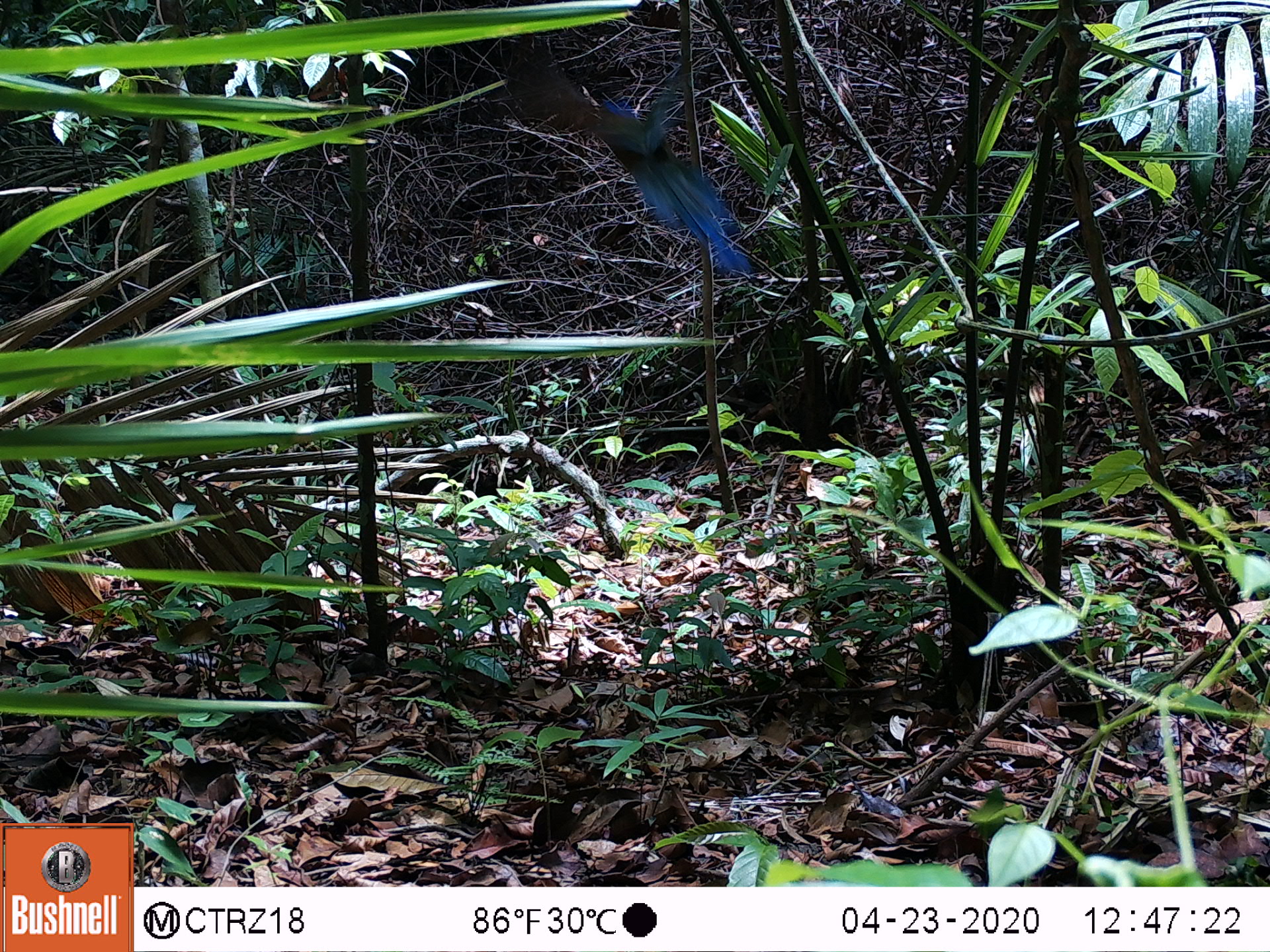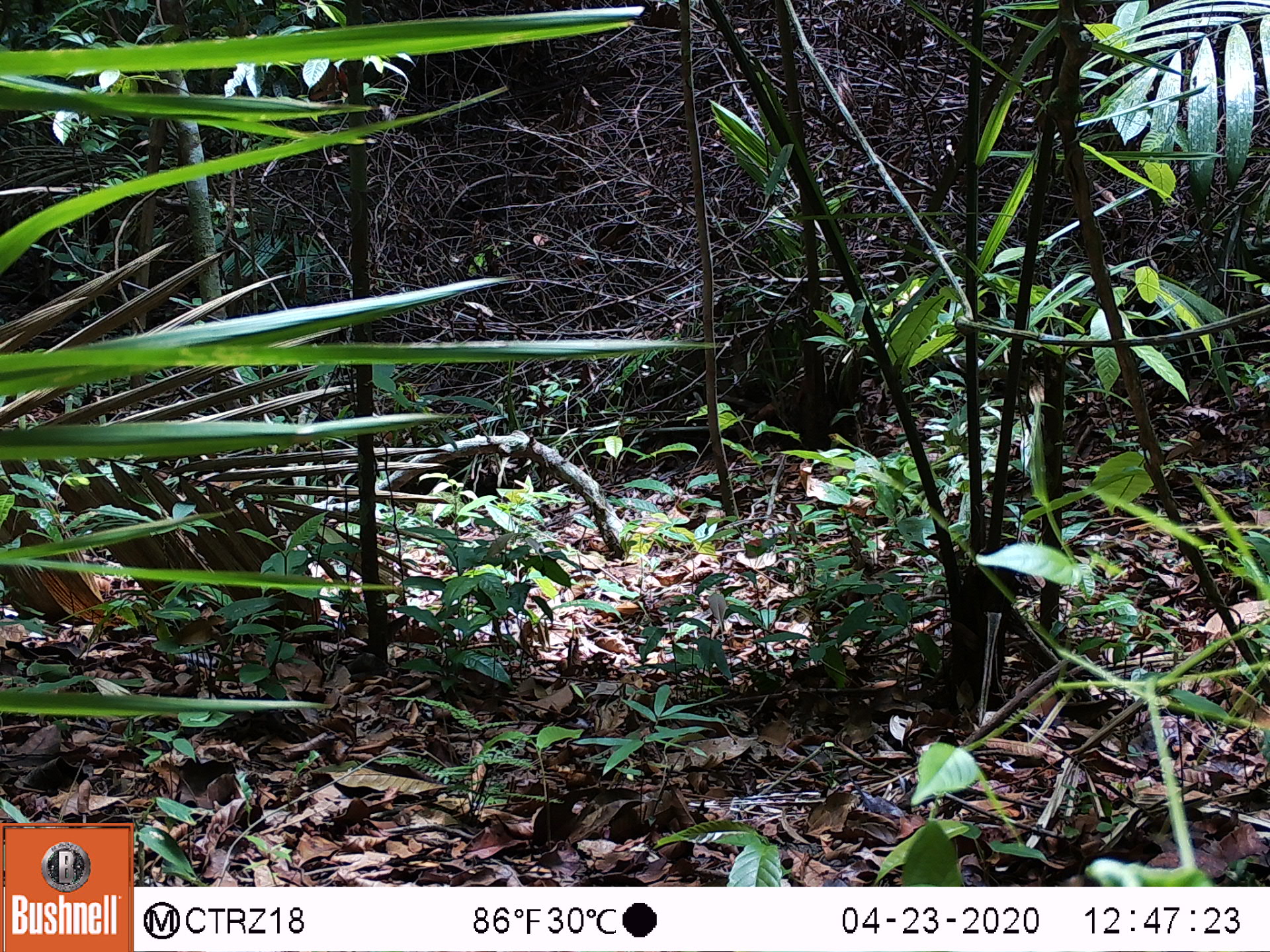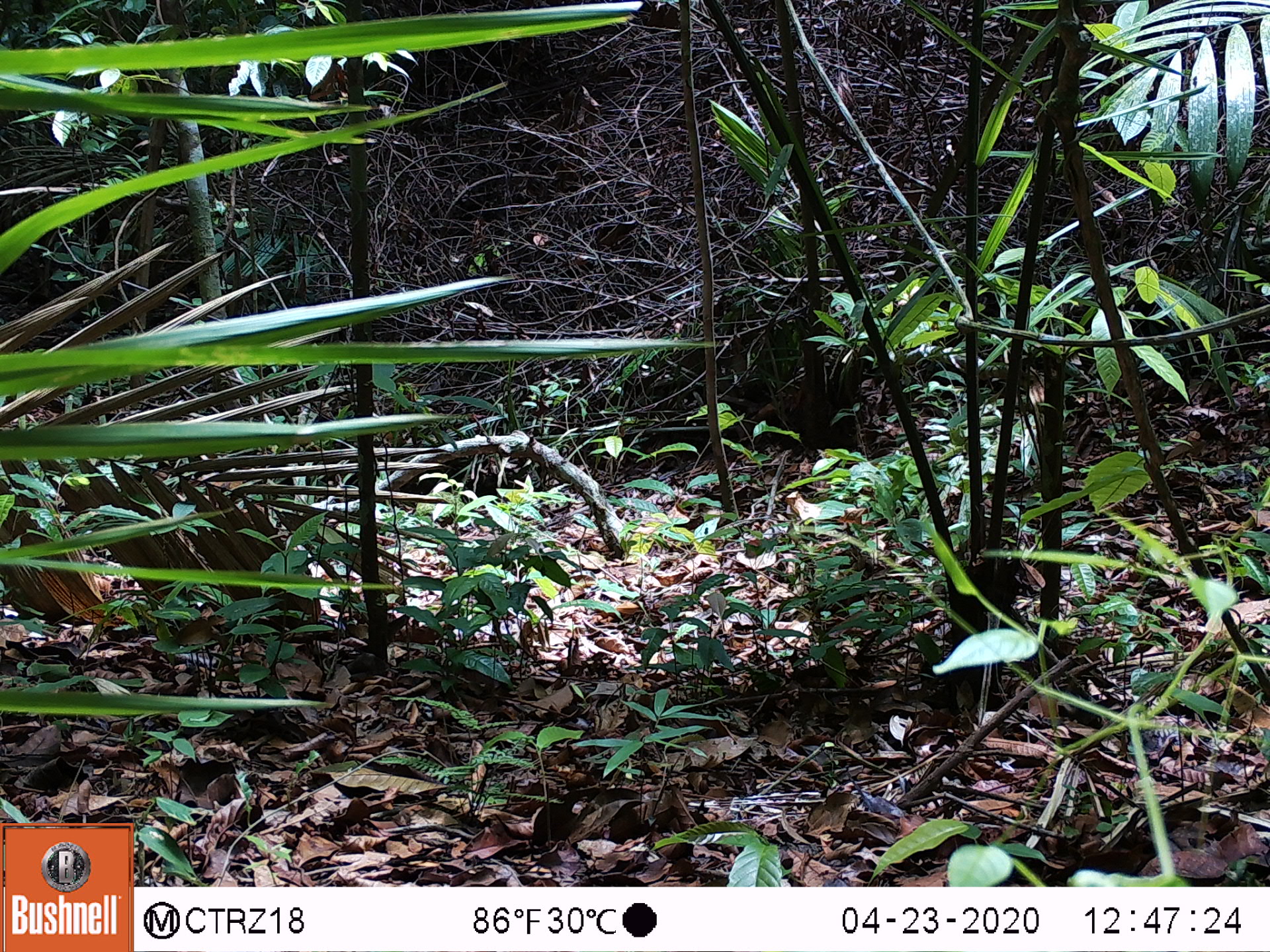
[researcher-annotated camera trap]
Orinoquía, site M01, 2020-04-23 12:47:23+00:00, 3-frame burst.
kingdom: Animalia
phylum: Chordata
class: Aves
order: Coraciiformes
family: Momotidae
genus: Momotus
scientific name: Momotus momota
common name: amazonian motmot